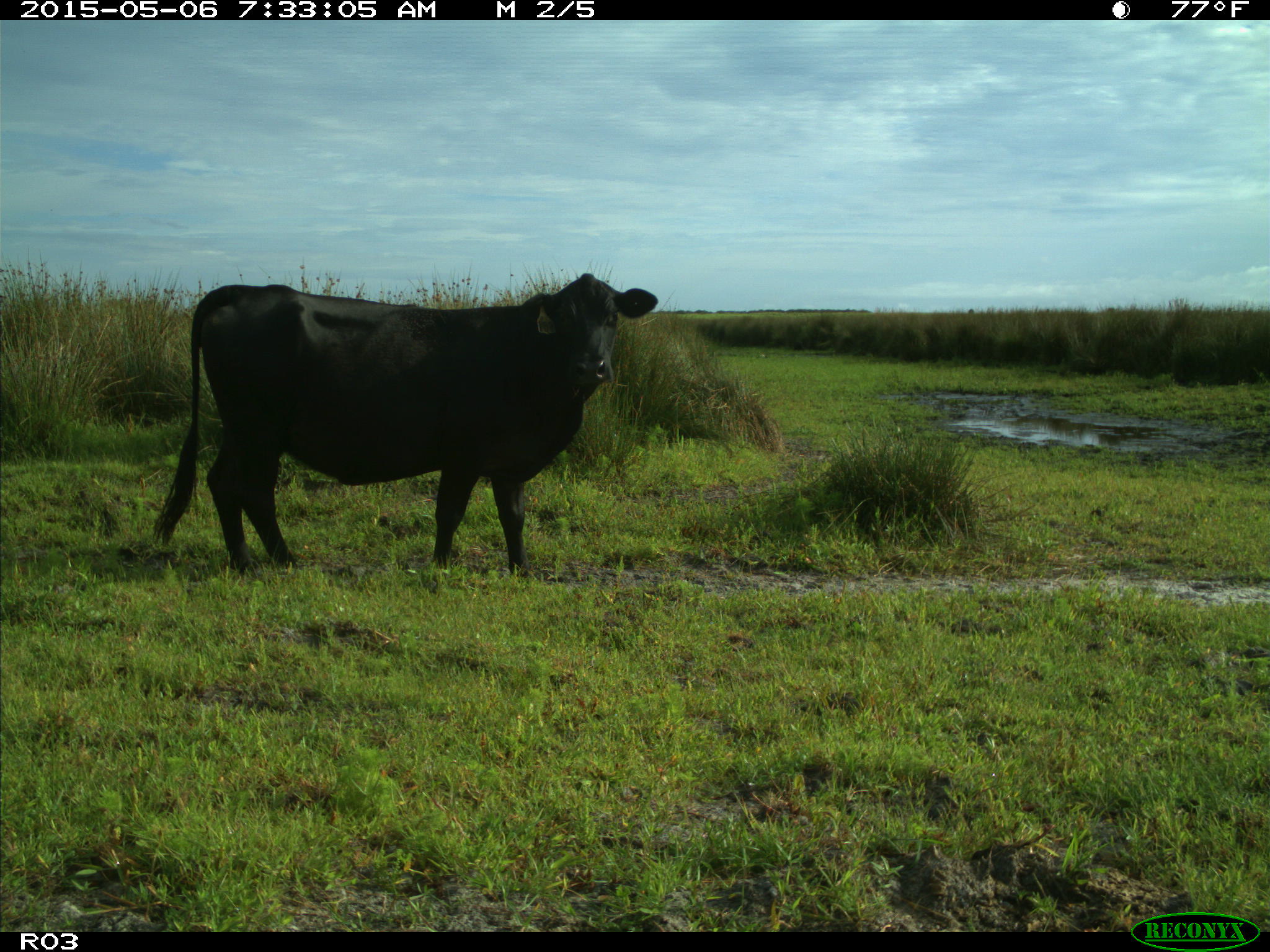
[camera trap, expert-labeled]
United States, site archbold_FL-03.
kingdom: Animalia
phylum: Chordata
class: Mammalia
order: Artiodactyla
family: Bovidae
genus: Bos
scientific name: Bos taurus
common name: domestic cow